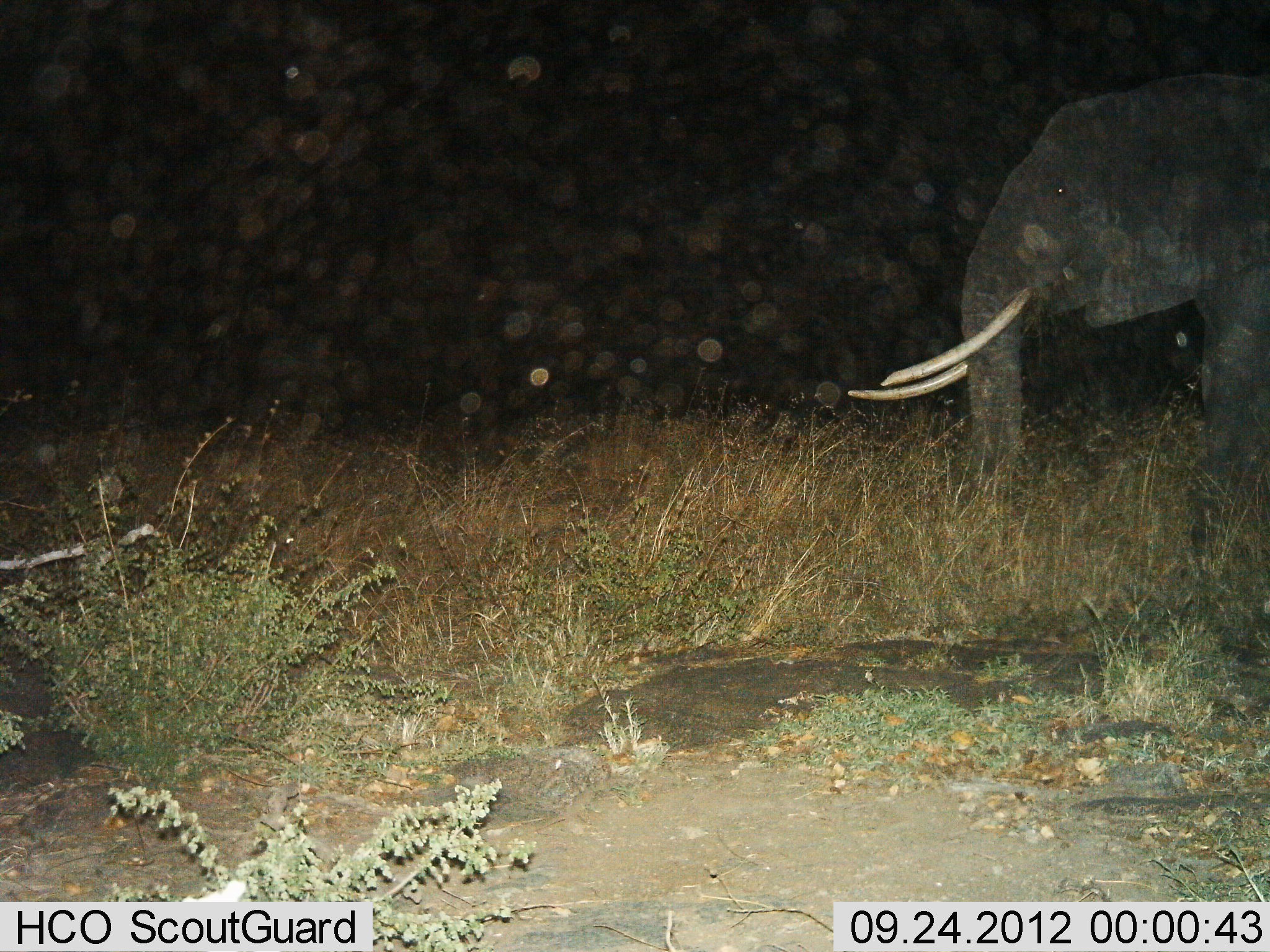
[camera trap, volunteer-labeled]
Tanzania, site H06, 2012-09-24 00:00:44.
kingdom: Animalia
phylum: Chordata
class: Mammalia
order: Proboscidea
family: Elephantidae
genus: Loxodonta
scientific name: Loxodonta africana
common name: african bush elephant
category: elephant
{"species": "elephant (african bush elephant) (Loxodonta africana)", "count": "1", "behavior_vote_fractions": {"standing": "80%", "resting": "0%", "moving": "30%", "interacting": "0%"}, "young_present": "0%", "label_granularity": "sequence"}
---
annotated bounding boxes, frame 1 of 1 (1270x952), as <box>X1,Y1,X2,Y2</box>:
animal: <box>846,77,1270,495</box>